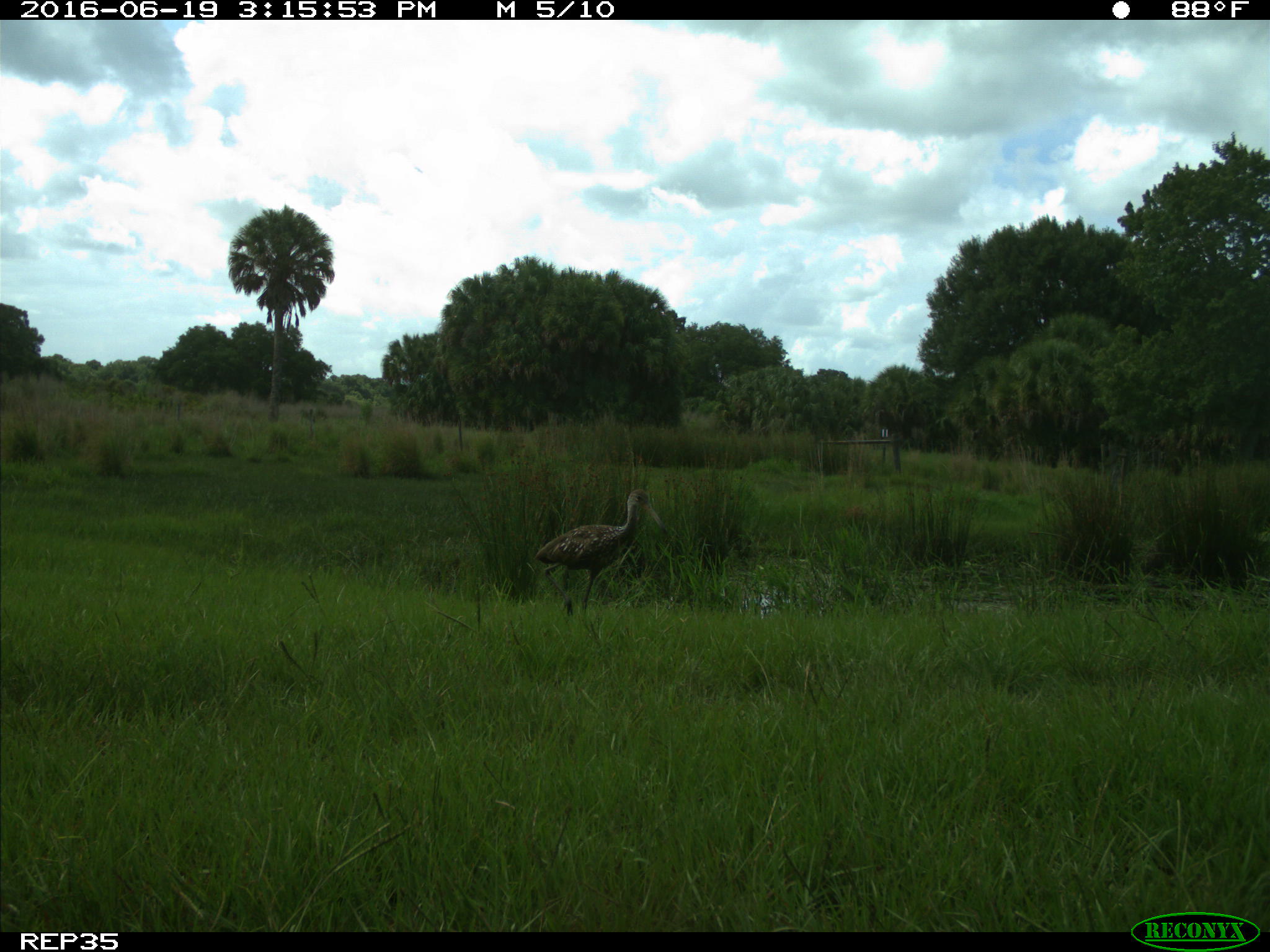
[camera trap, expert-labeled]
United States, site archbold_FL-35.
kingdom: Animalia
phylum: Chordata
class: Aves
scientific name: Aves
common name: birds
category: unidentified bird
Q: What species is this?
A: Unidentified bird (birds) (Aves).